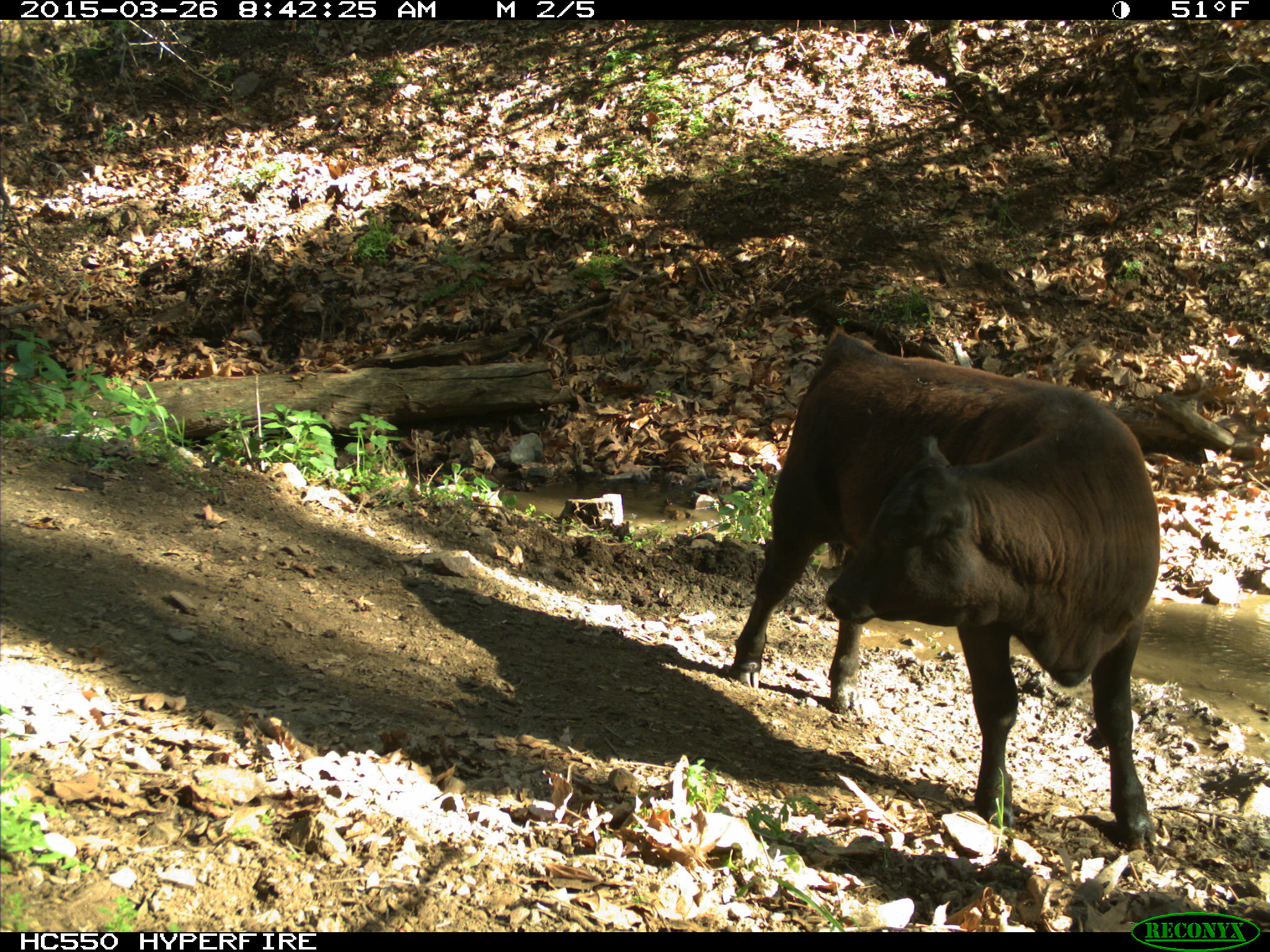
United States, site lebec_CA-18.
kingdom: Animalia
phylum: Chordata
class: Mammalia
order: Artiodactyla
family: Bovidae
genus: Bos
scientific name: Bos taurus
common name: domestic cow